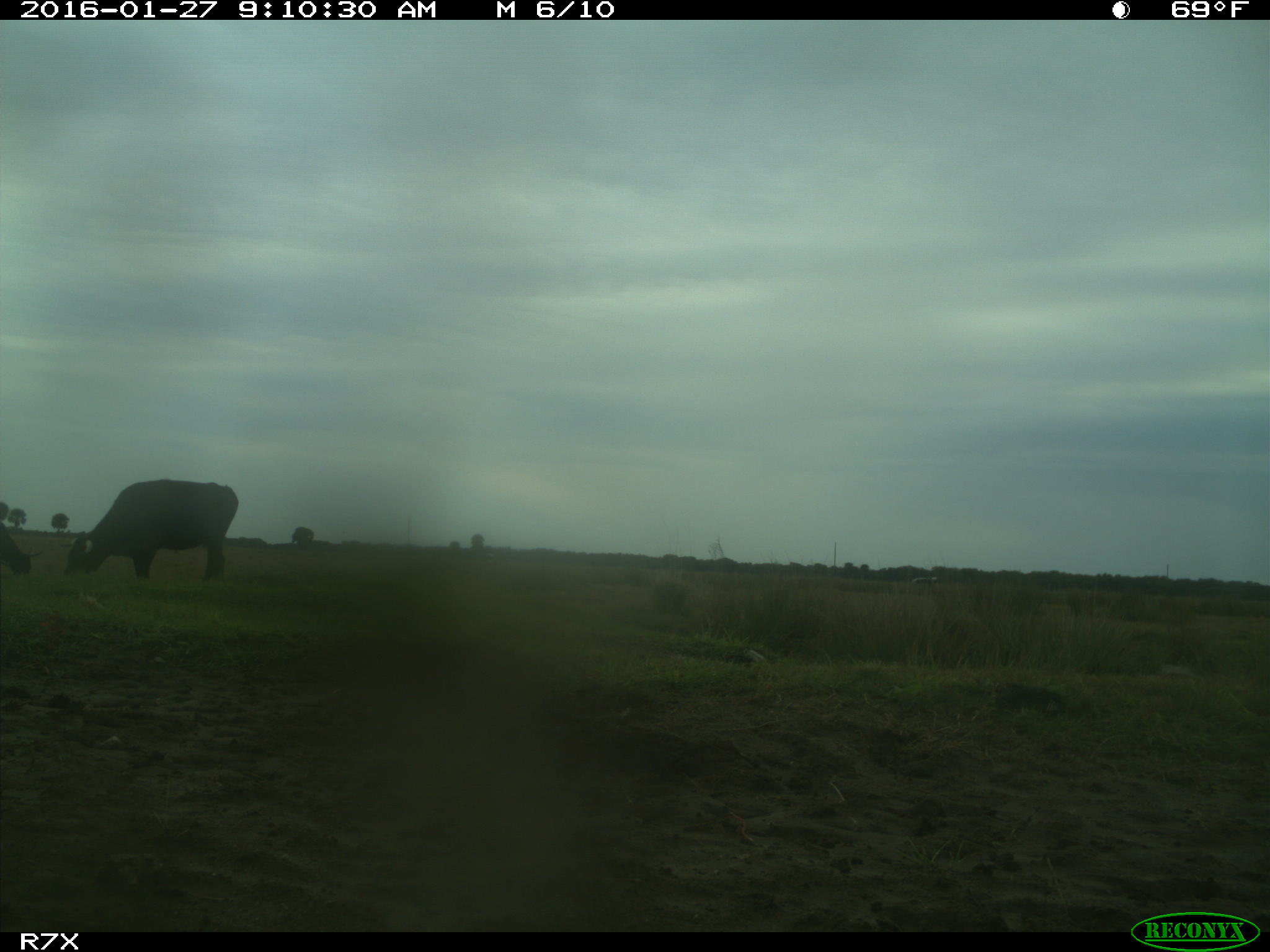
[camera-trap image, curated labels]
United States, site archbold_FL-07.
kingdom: Animalia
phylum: Chordata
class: Mammalia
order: Artiodactyla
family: Bovidae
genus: Bos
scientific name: Bos taurus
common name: domestic cow